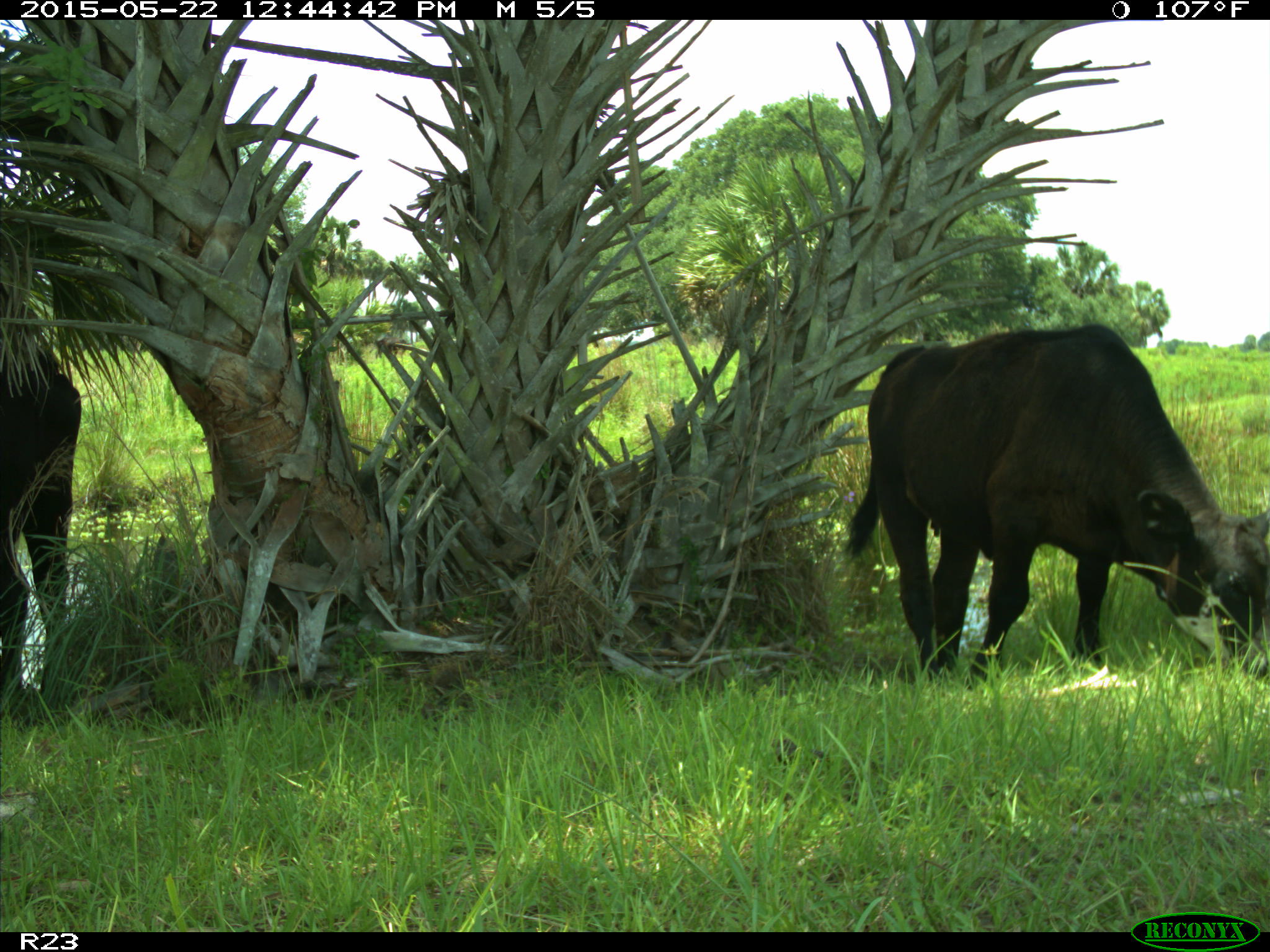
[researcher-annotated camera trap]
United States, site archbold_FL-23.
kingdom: Animalia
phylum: Chordata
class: Mammalia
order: Artiodactyla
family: Bovidae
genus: Bos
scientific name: Bos taurus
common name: domestic cow